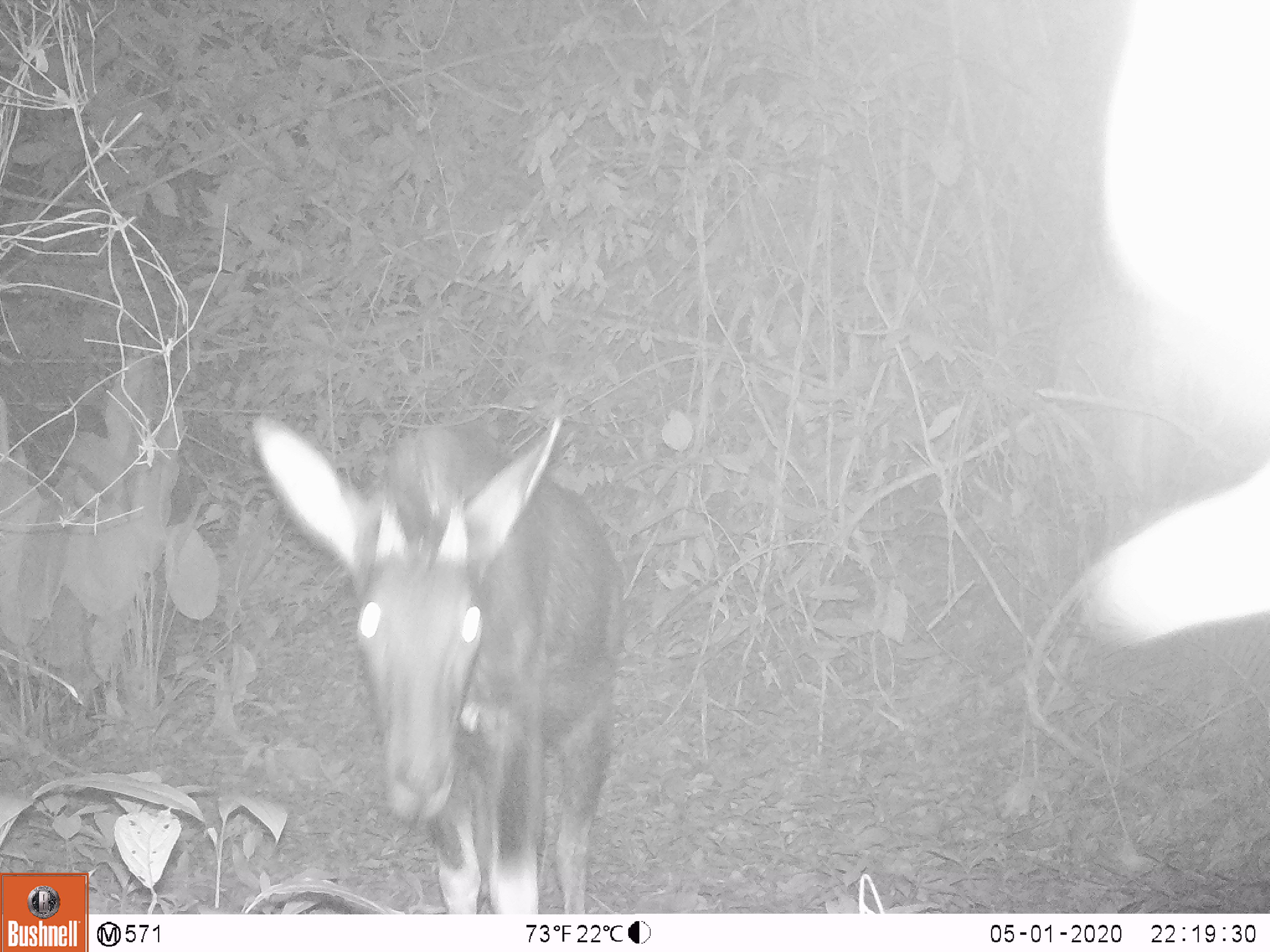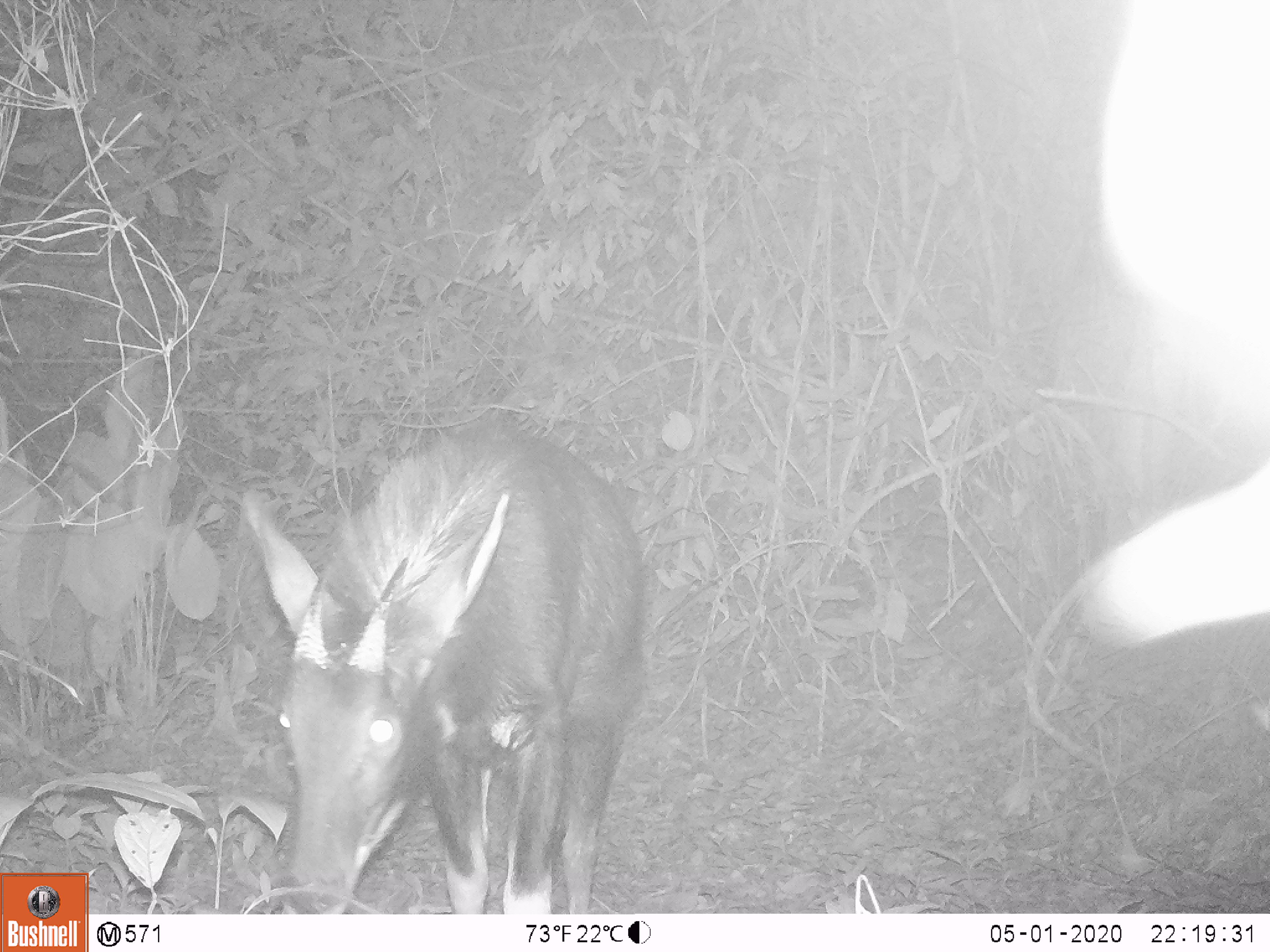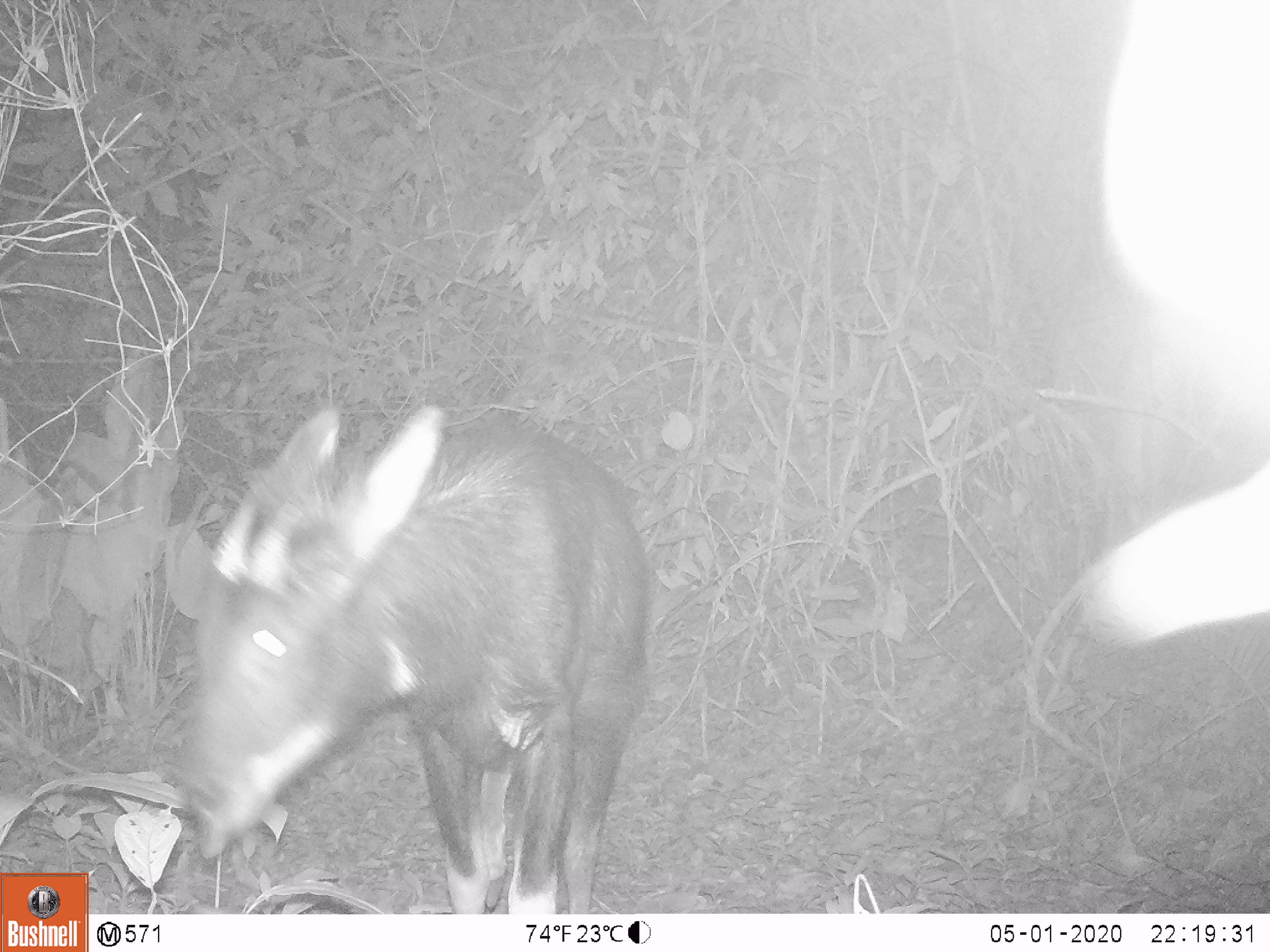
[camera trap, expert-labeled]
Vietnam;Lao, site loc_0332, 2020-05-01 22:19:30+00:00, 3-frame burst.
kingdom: Animalia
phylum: Chordata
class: Mammalia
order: Artiodactyla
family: Bovidae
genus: Capricornis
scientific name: Capricornis sumatraensis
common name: chinese serow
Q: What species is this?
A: Chinese serow (Capricornis sumatraensis).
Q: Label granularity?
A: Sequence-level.